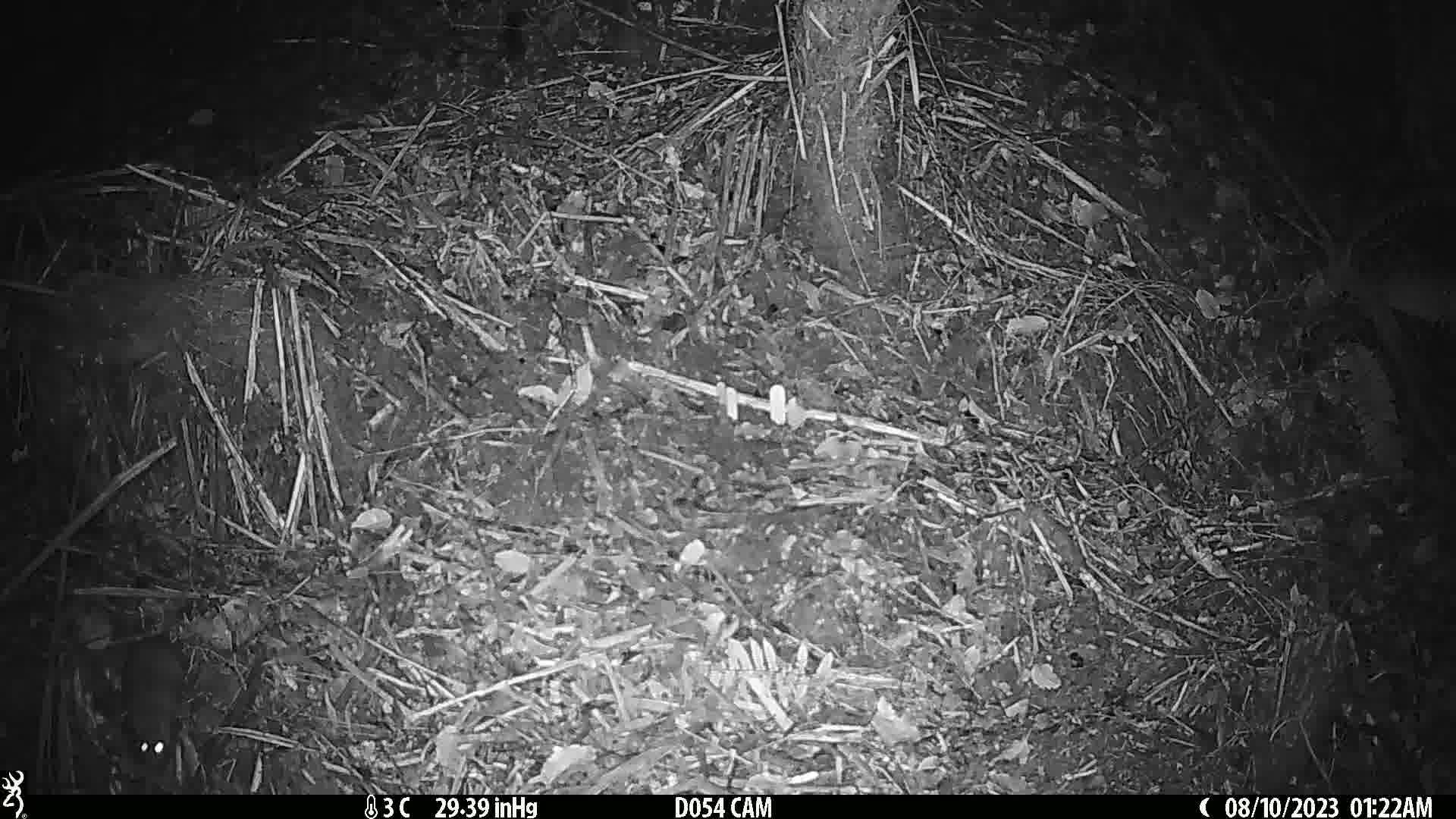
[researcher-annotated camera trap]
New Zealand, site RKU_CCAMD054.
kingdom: Animalia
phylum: Chordata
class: Mammalia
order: Rodentia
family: Muridae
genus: Rattus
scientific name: Rattus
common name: rat